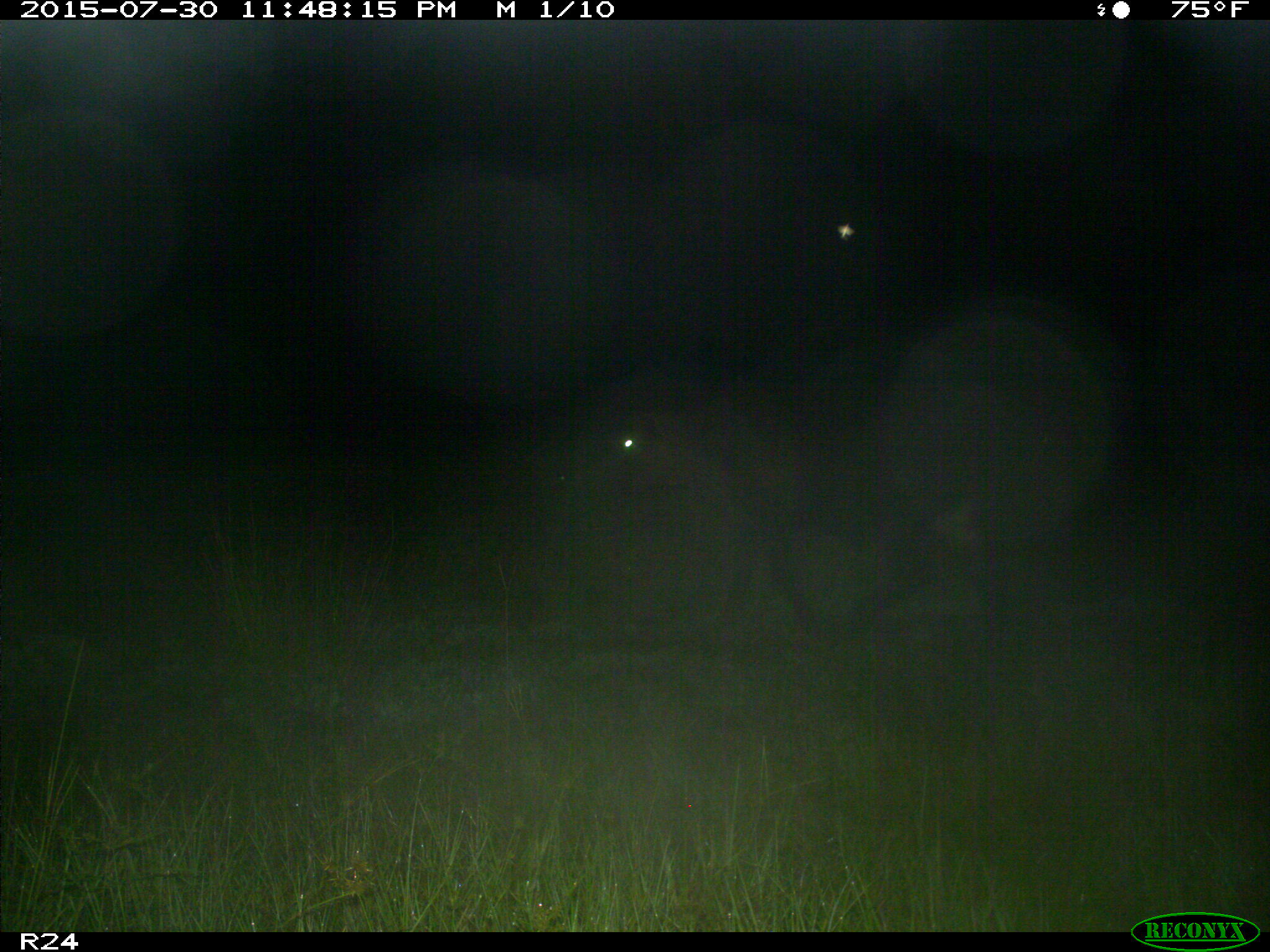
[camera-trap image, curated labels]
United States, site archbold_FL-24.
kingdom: Animalia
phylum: Chordata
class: Mammalia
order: Artiodactyla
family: Bovidae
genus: Bos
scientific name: Bos taurus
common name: domestic cow